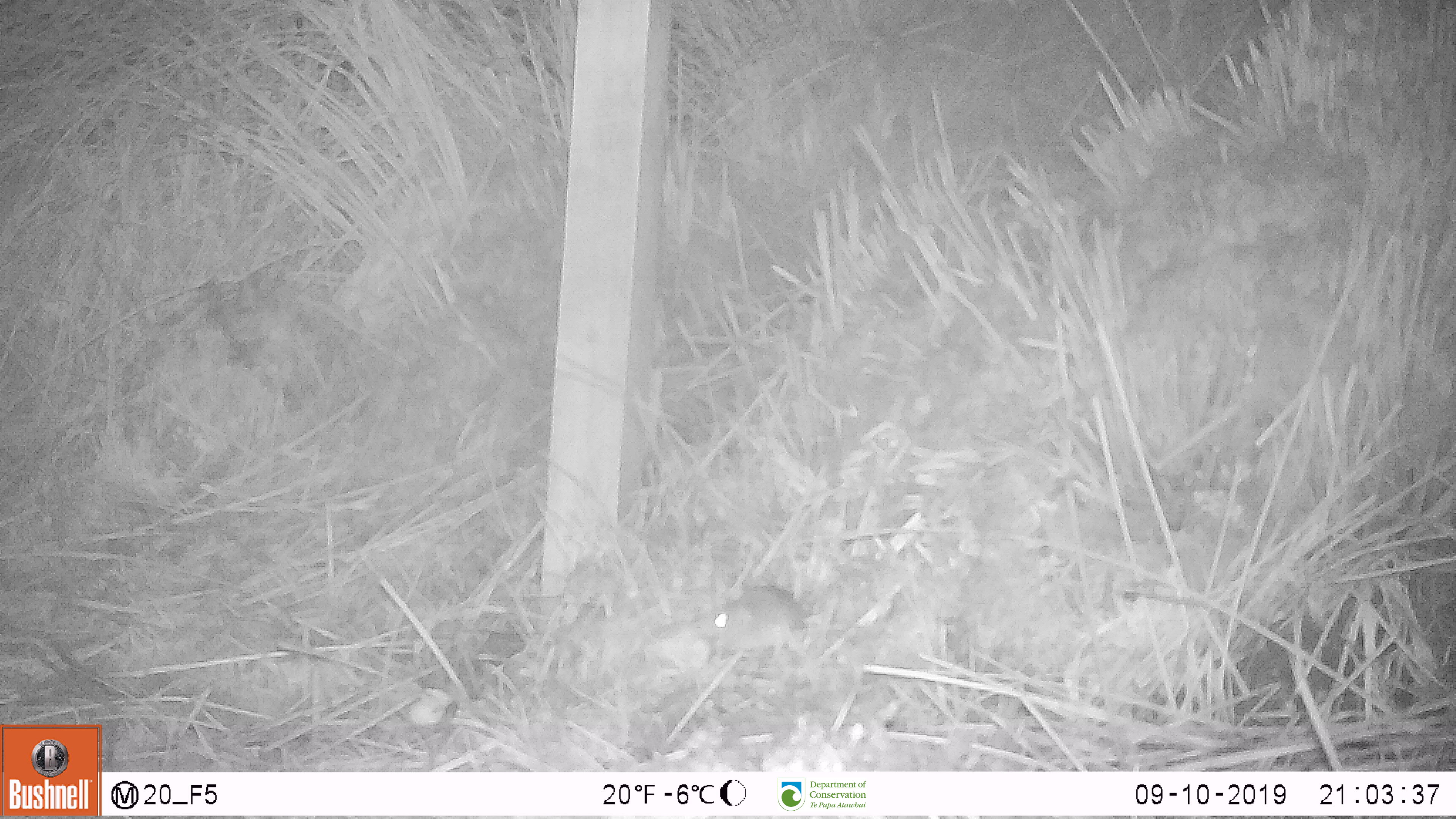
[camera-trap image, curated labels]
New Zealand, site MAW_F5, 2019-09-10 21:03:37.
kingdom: Animalia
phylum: Chordata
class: Mammalia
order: Rodentia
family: Muridae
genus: Mus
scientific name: Mus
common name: mouse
Mouse (Mus).